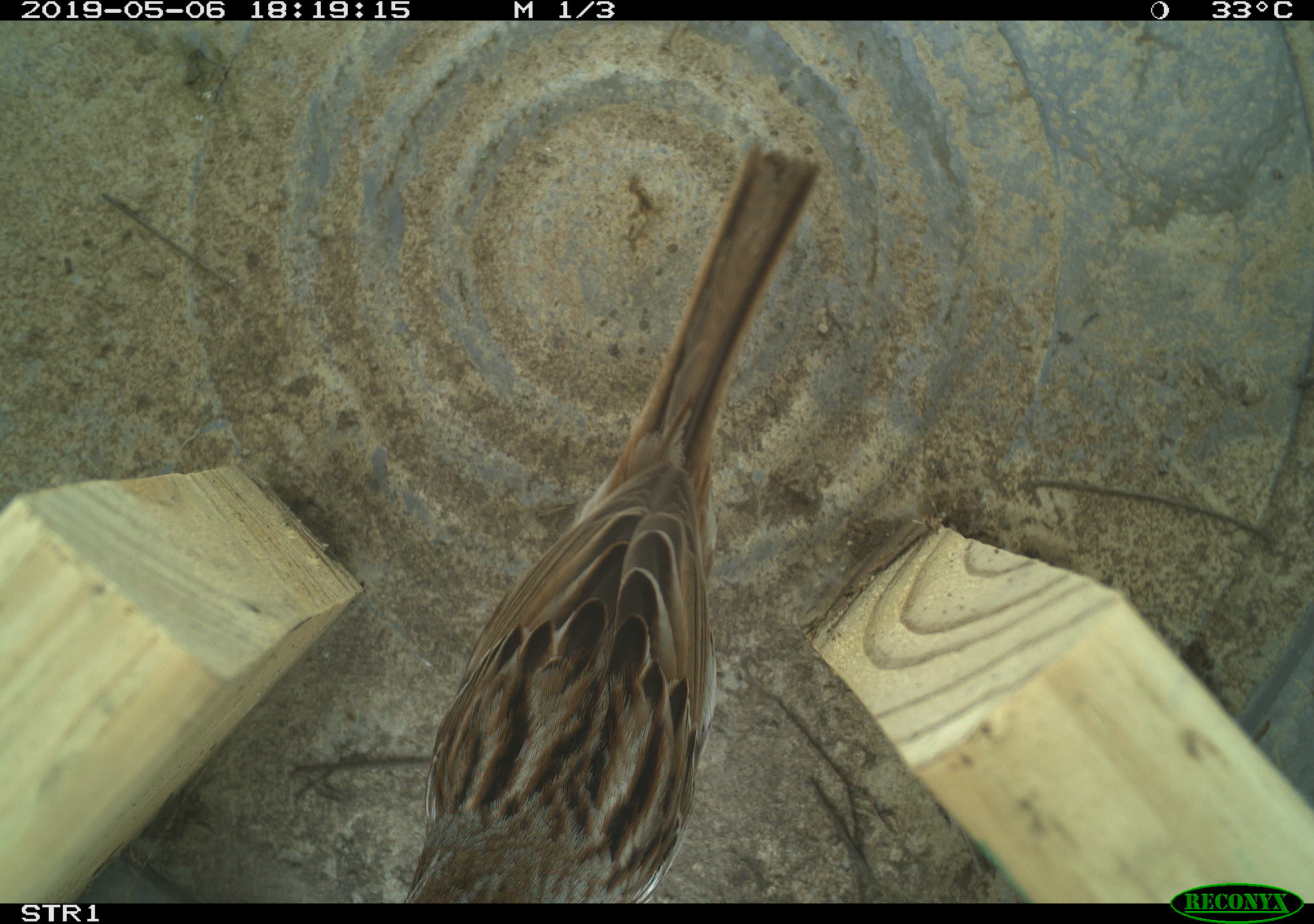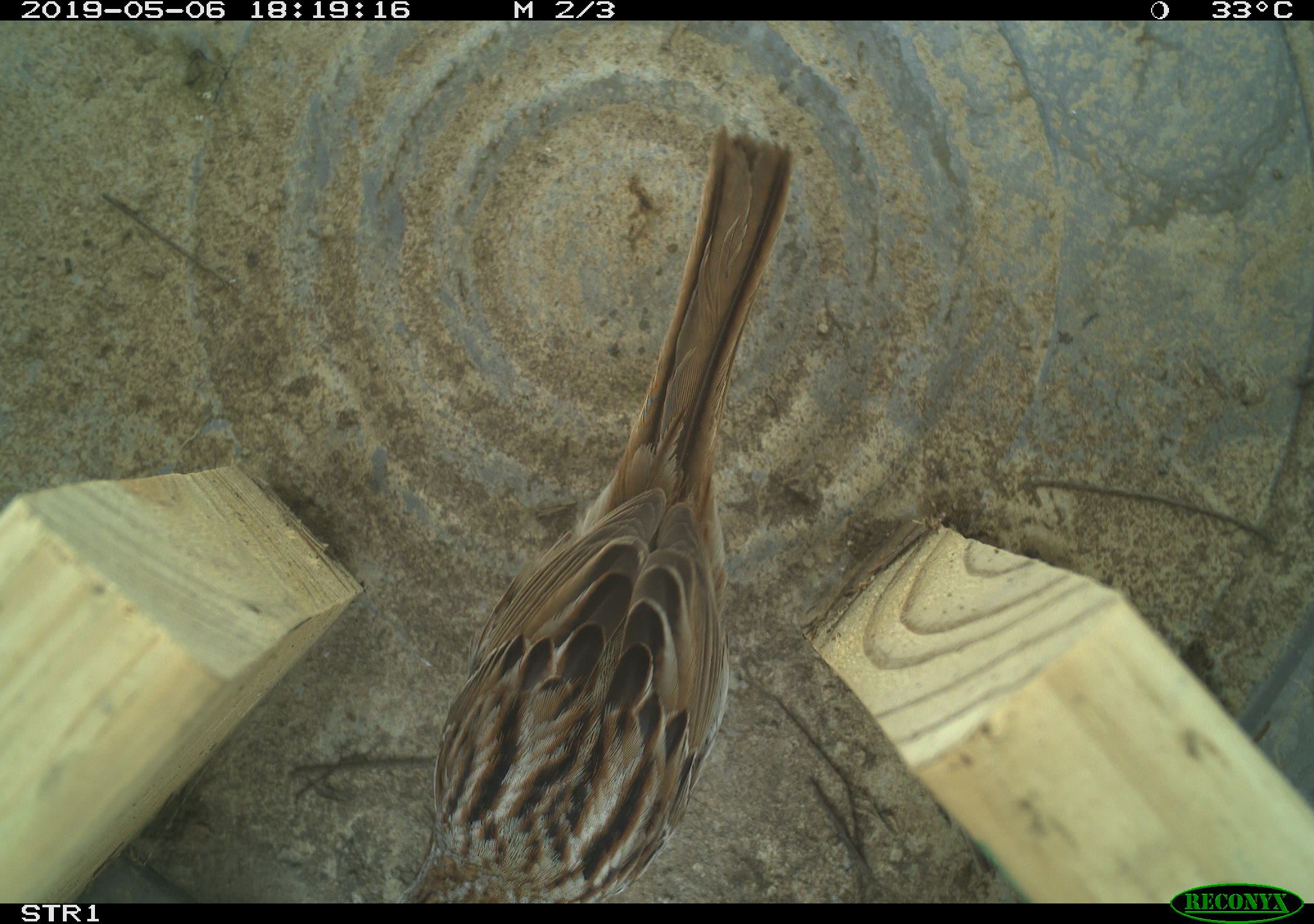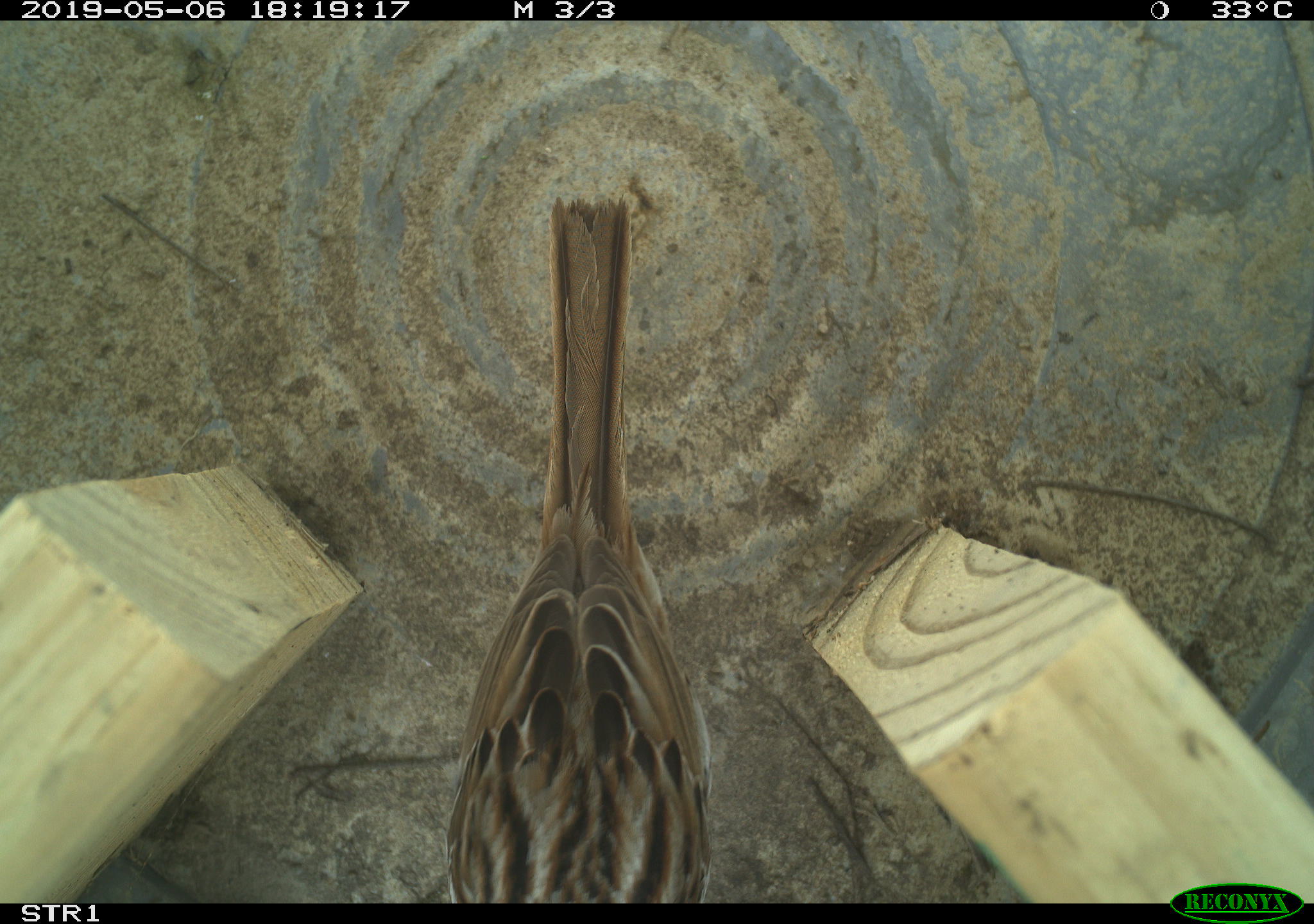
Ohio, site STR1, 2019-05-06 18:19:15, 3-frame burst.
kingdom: Animalia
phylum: Chordata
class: Aves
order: Passeriformes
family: Passerellidae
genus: Melospiza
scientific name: Melospiza melodia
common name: song sparrow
Song sparrow (Melospiza melodia).